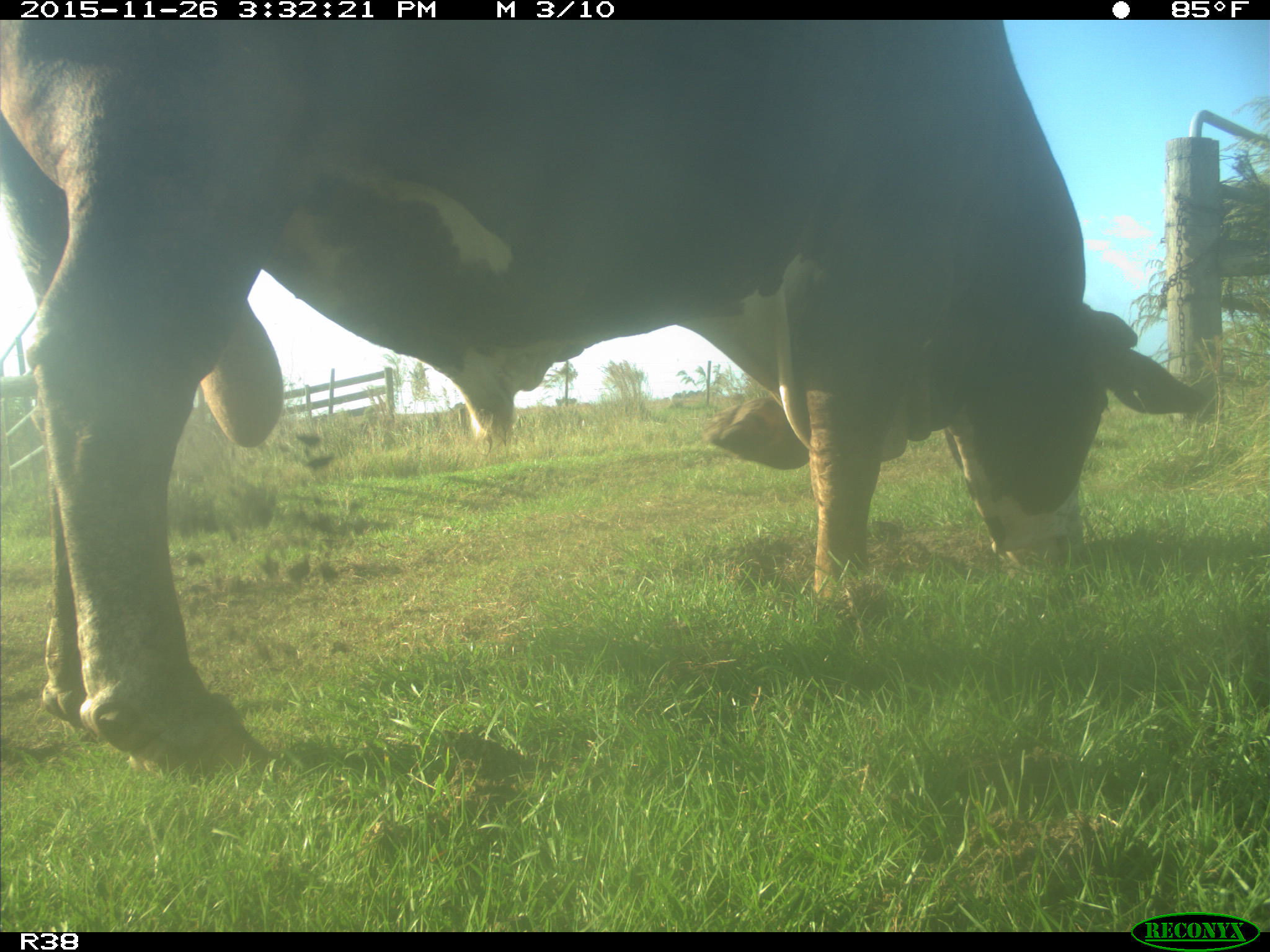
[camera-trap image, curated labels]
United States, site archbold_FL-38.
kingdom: Animalia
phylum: Chordata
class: Mammalia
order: Artiodactyla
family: Bovidae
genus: Bos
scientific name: Bos taurus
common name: domestic cow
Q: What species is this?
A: Bos taurus (domestic cow).